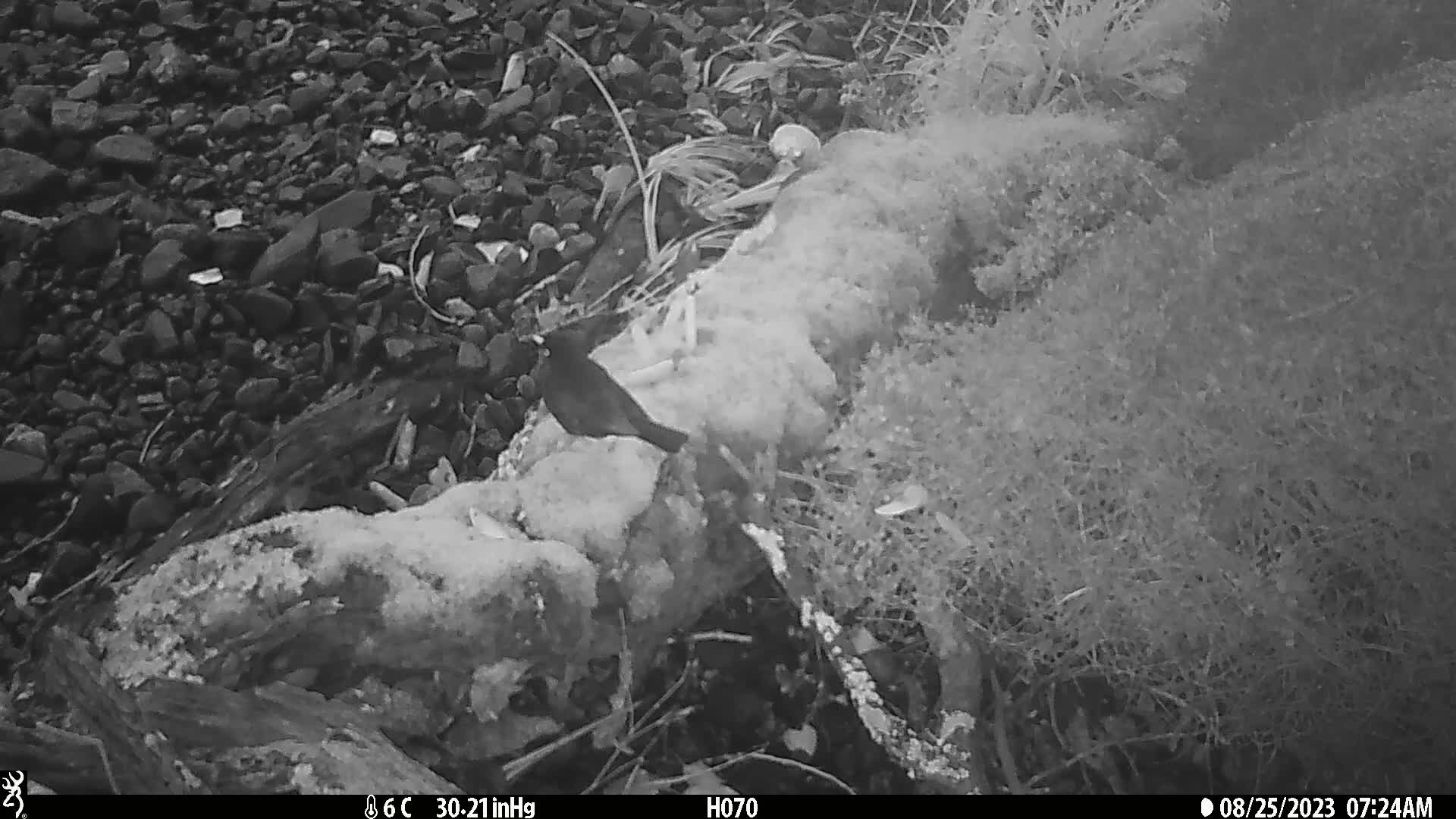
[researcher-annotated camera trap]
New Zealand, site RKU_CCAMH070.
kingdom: Animalia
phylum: Chordata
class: Aves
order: Passeriformes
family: Turdidae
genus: Turdus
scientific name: Turdus merula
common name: eurasian blackbird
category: blackbird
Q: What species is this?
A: Blackbird (eurasian blackbird) (Turdus merula).